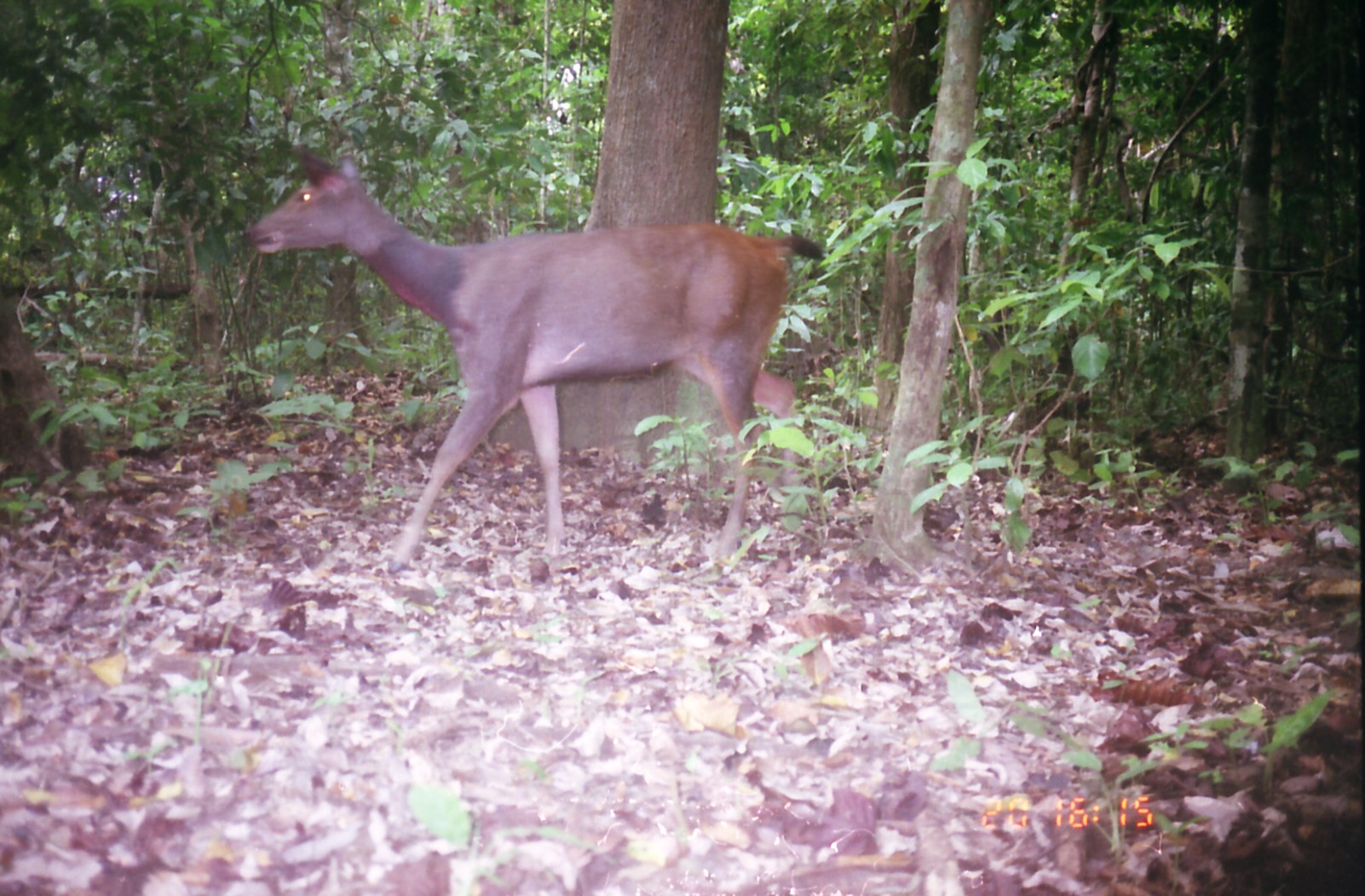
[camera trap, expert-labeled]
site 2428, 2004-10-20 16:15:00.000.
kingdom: Animalia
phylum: Chordata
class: Mammalia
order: Artiodactyla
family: Cervidae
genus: Rusa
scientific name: Rusa unicolor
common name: sambar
Rusa unicolor (sambar), count 1.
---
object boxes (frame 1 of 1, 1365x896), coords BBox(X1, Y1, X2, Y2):
rusa unicolor: BBox(245, 145, 827, 577)